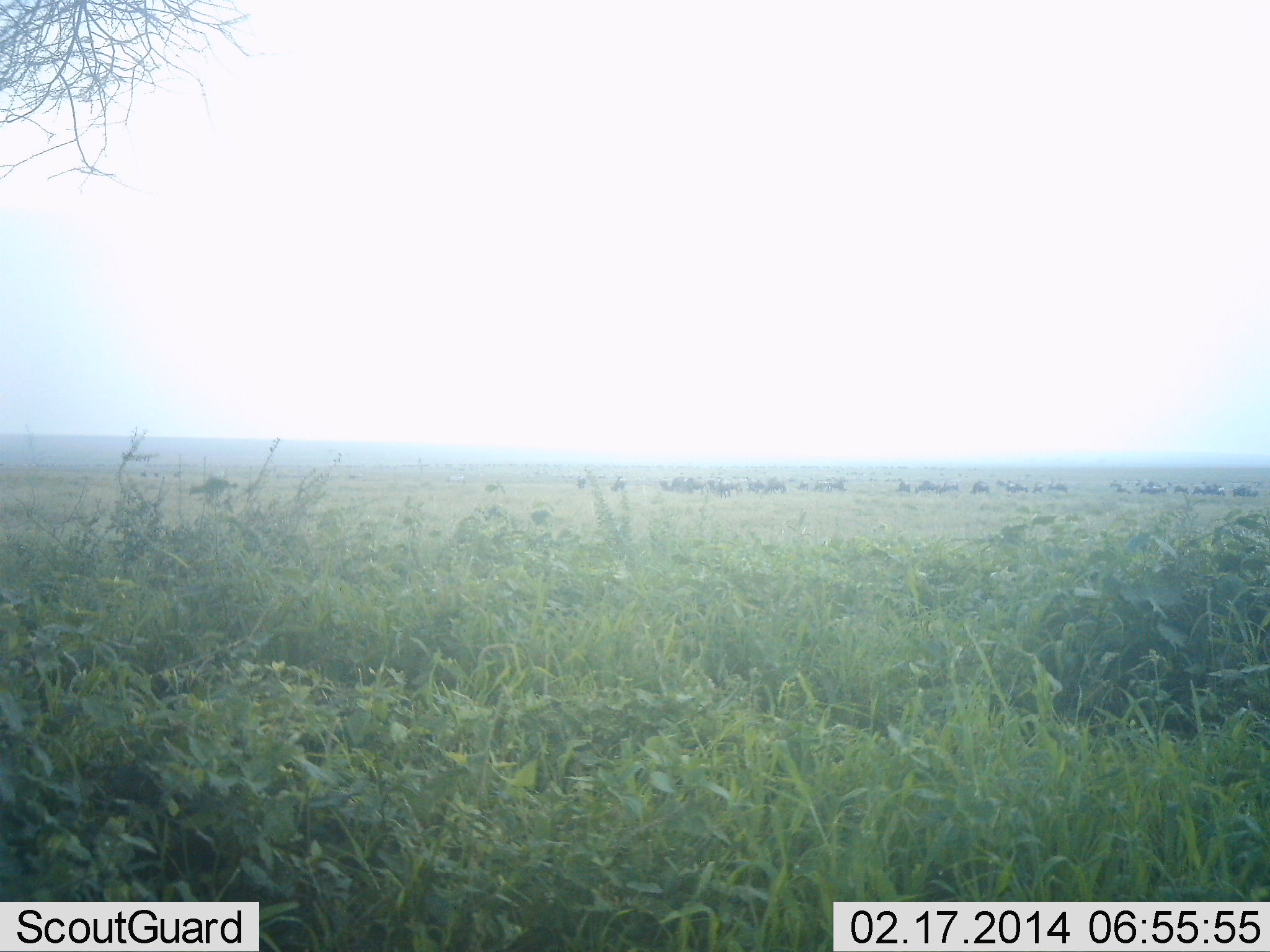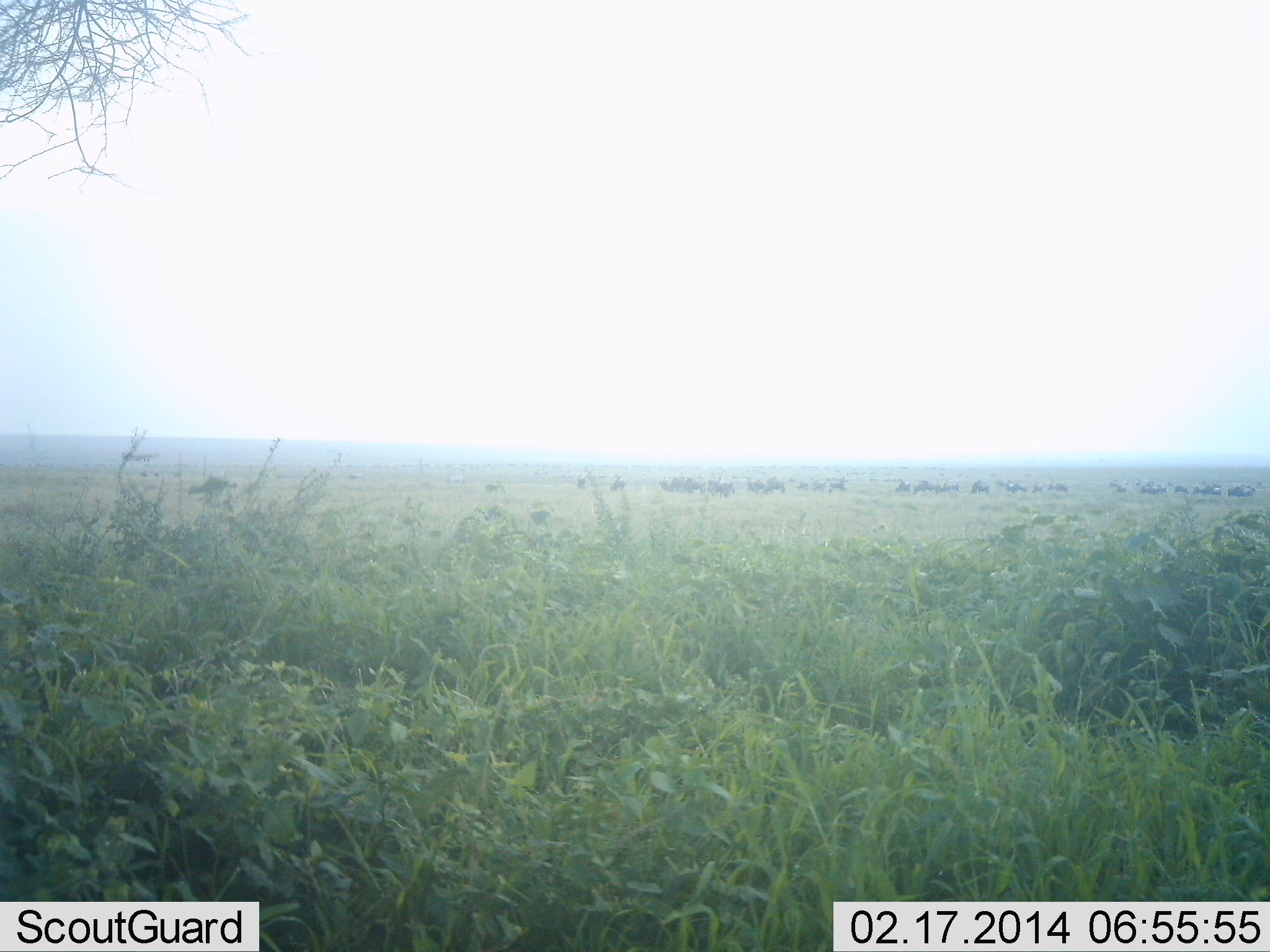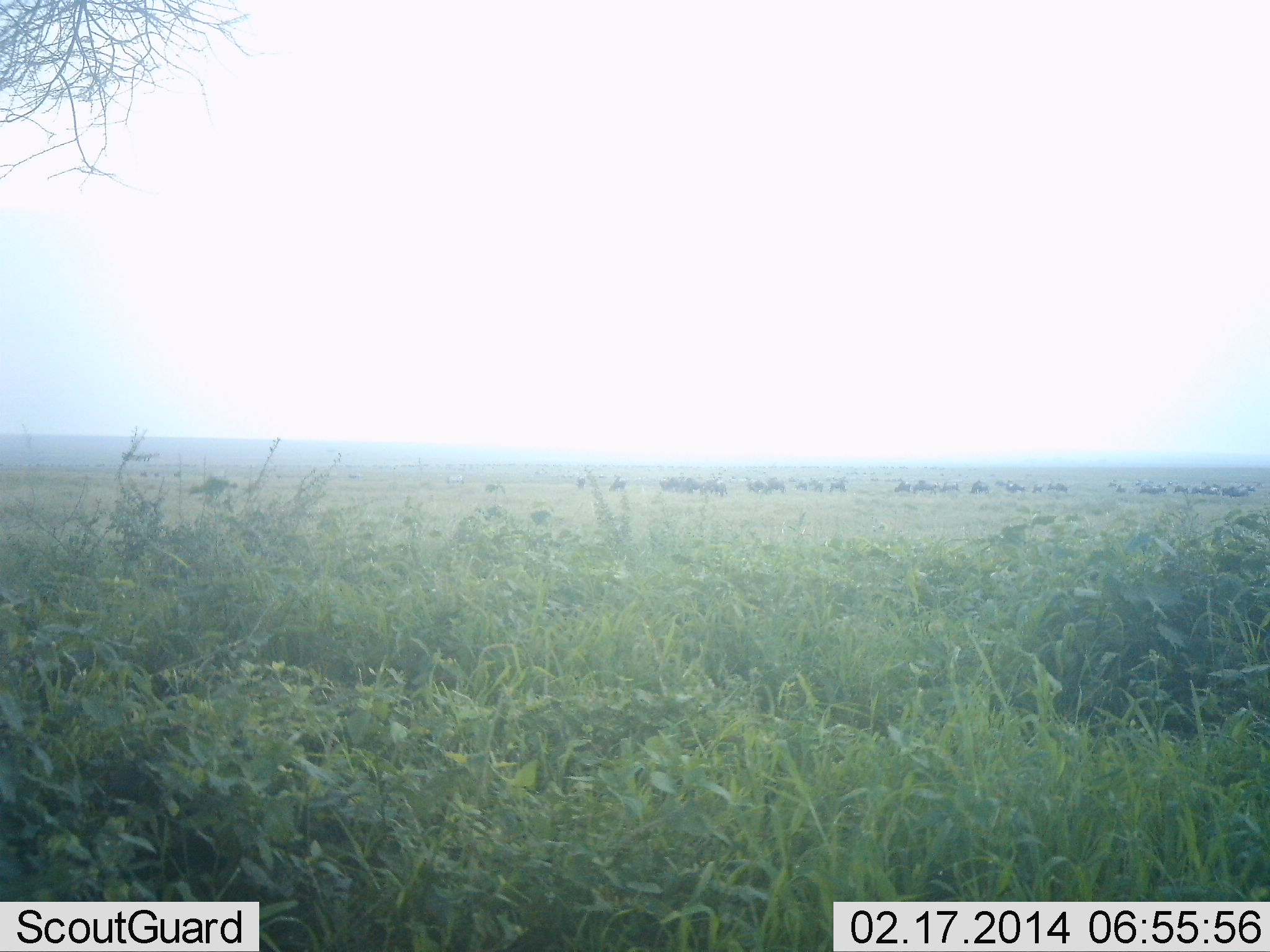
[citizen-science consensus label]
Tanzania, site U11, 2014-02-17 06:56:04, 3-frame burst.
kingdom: Animalia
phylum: Chordata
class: Mammalia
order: Artiodactyla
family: Bovidae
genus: Connochaetes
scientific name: Connochaetes taurinus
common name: blue wildebeest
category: wildebeest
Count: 11-50.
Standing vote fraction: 30%.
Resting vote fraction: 0%.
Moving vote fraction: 50%.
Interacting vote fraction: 0%.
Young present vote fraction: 0%.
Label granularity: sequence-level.